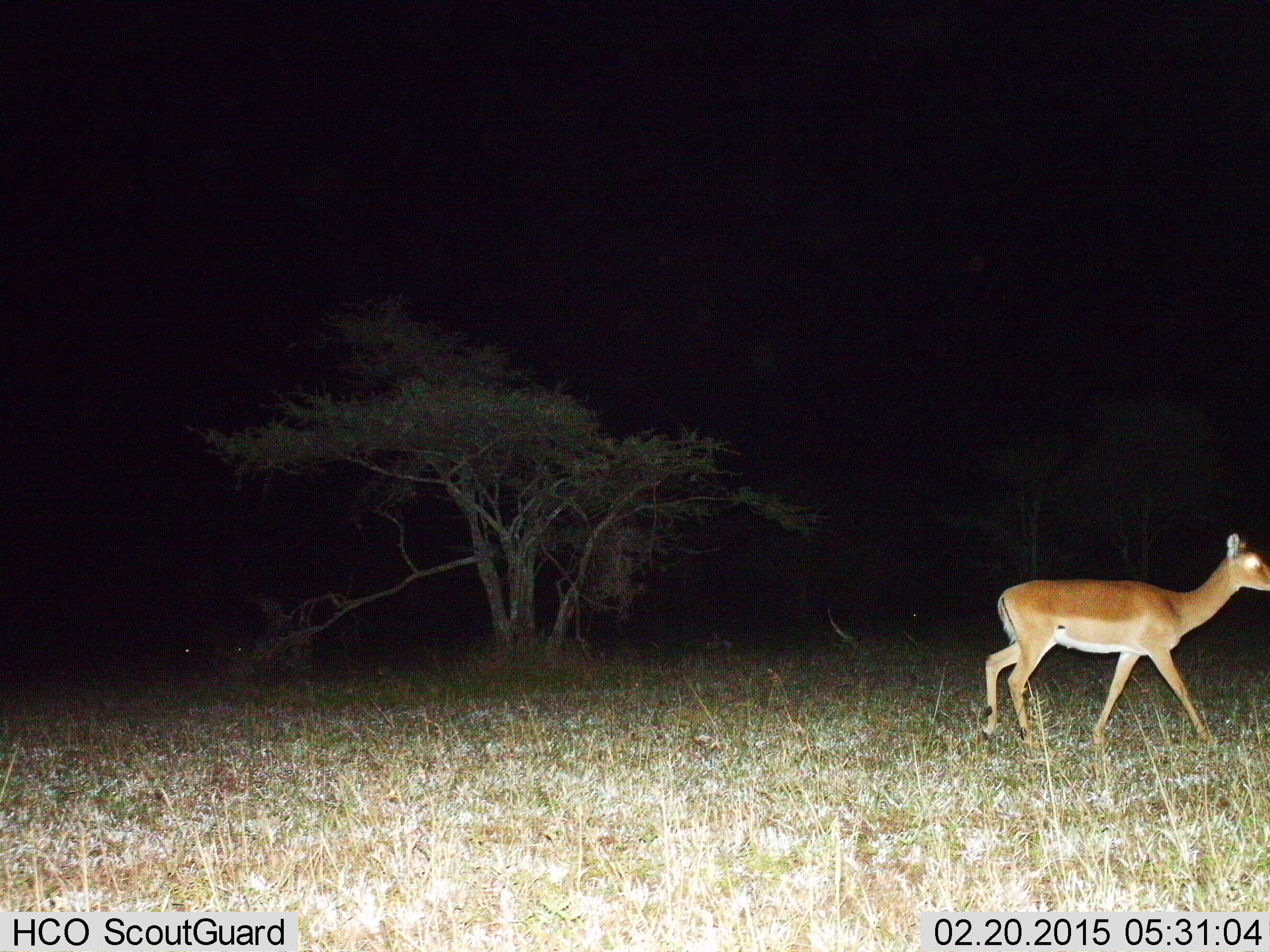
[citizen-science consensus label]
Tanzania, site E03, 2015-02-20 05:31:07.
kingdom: Animalia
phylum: Chordata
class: Mammalia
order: Artiodactyla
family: Bovidae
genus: Aepyceros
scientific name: Aepyceros melampus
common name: impala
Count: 1.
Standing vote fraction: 0%.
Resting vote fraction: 0%.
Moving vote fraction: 100%.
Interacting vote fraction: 0%.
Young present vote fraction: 0%.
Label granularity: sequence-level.